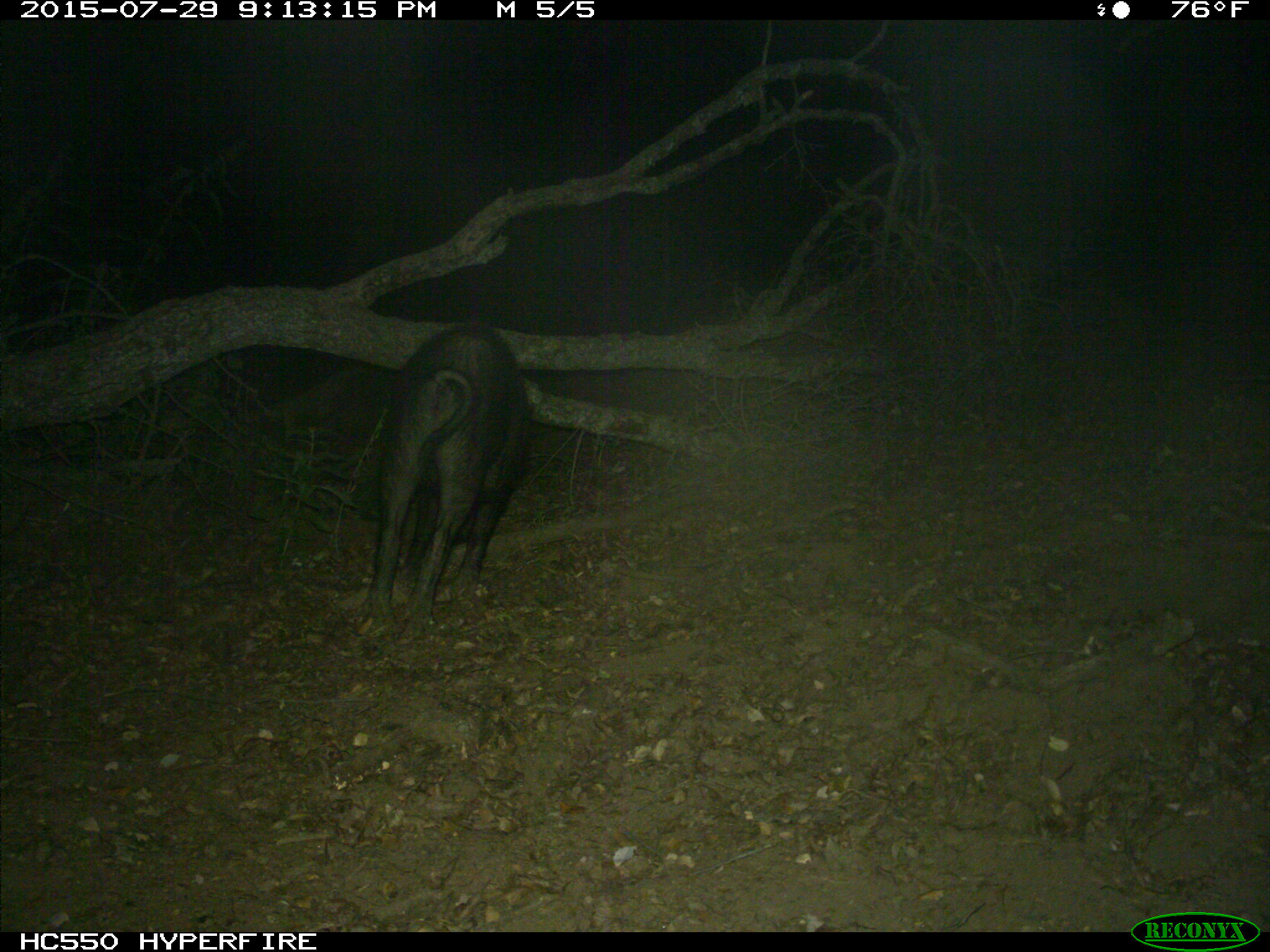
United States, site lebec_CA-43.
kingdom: Animalia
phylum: Chordata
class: Mammalia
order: Artiodactyla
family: Suidae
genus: Sus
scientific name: Sus scrofa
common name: wild boar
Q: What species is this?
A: Sus scrofa (wild boar).